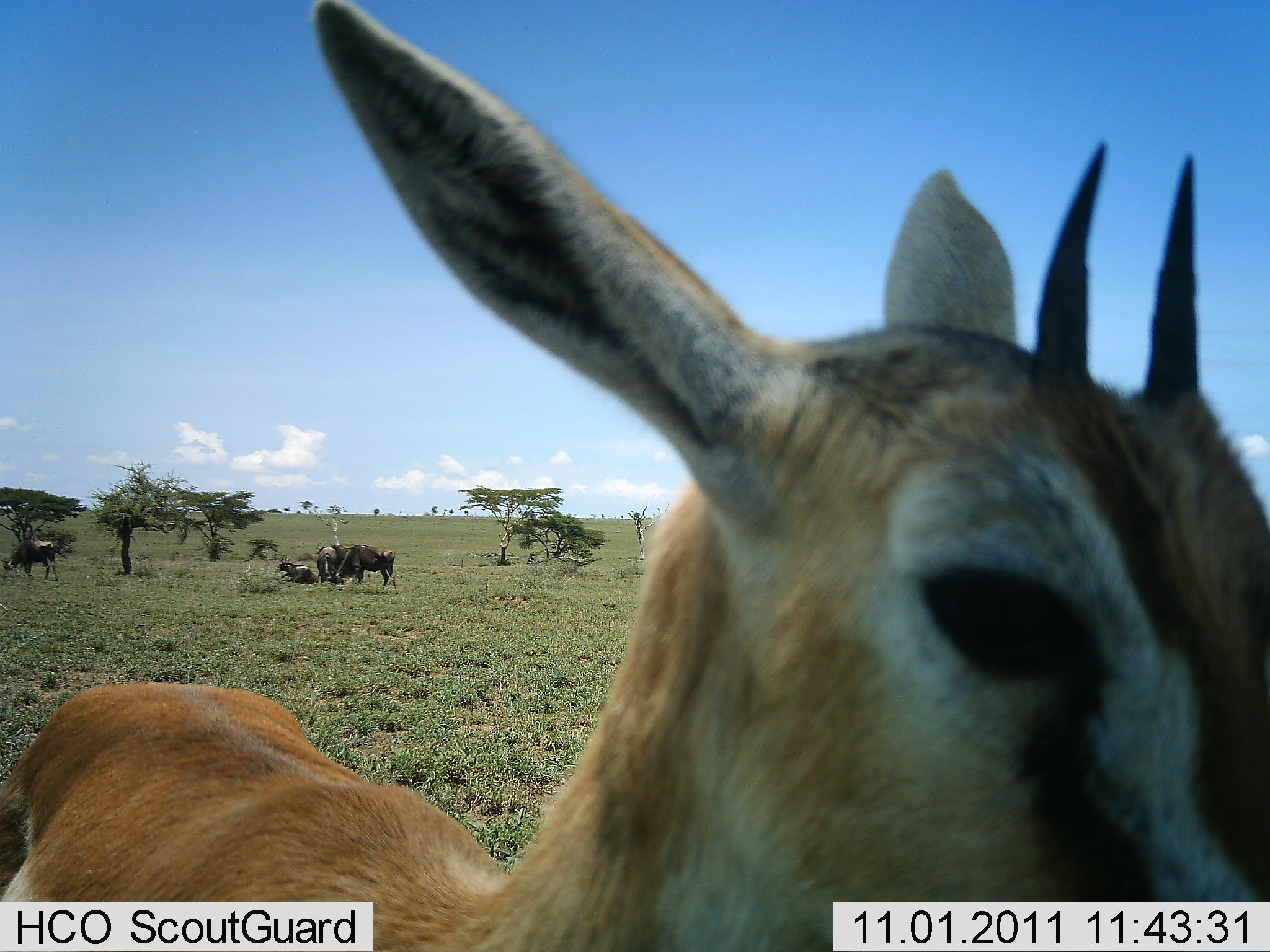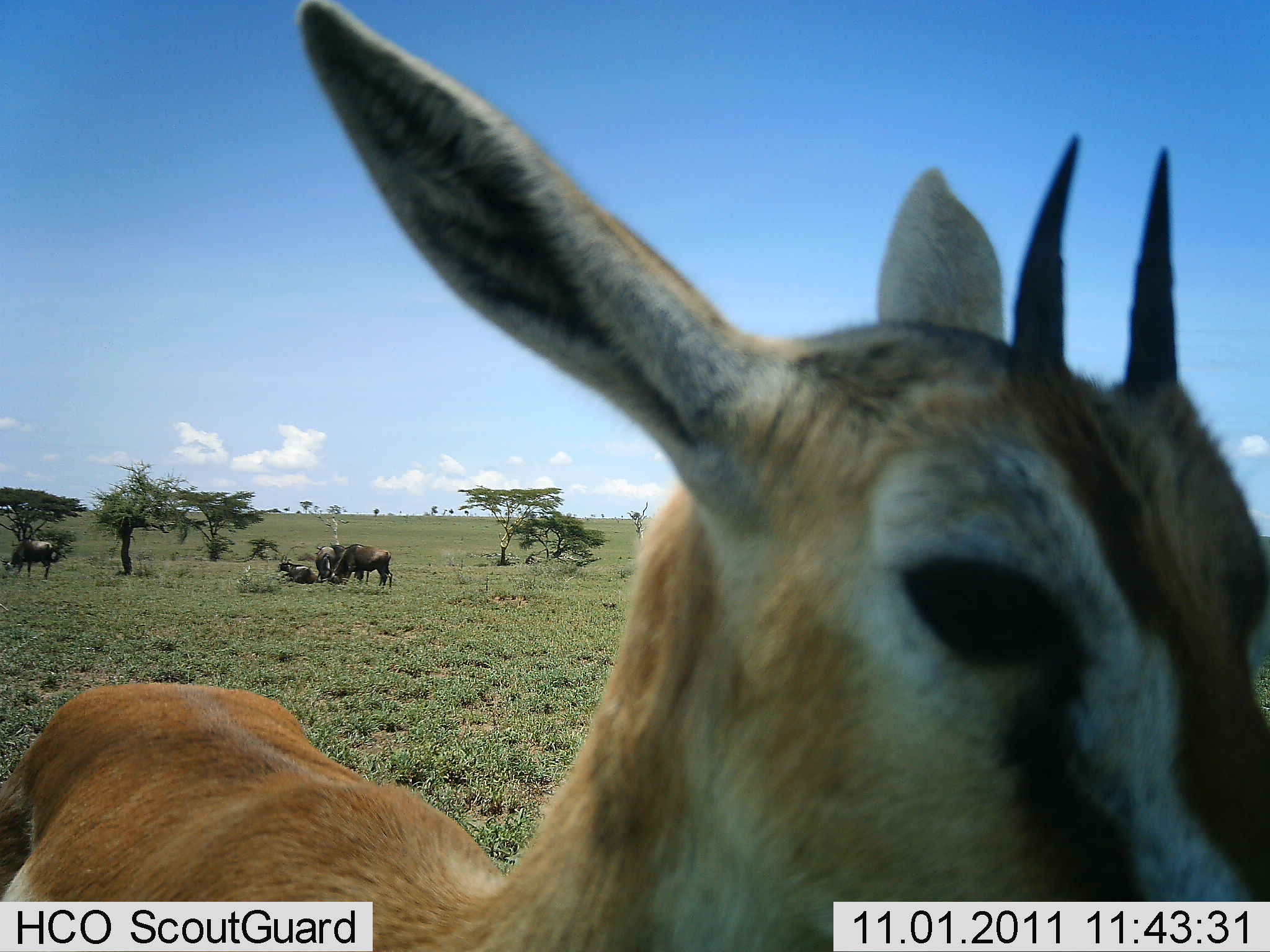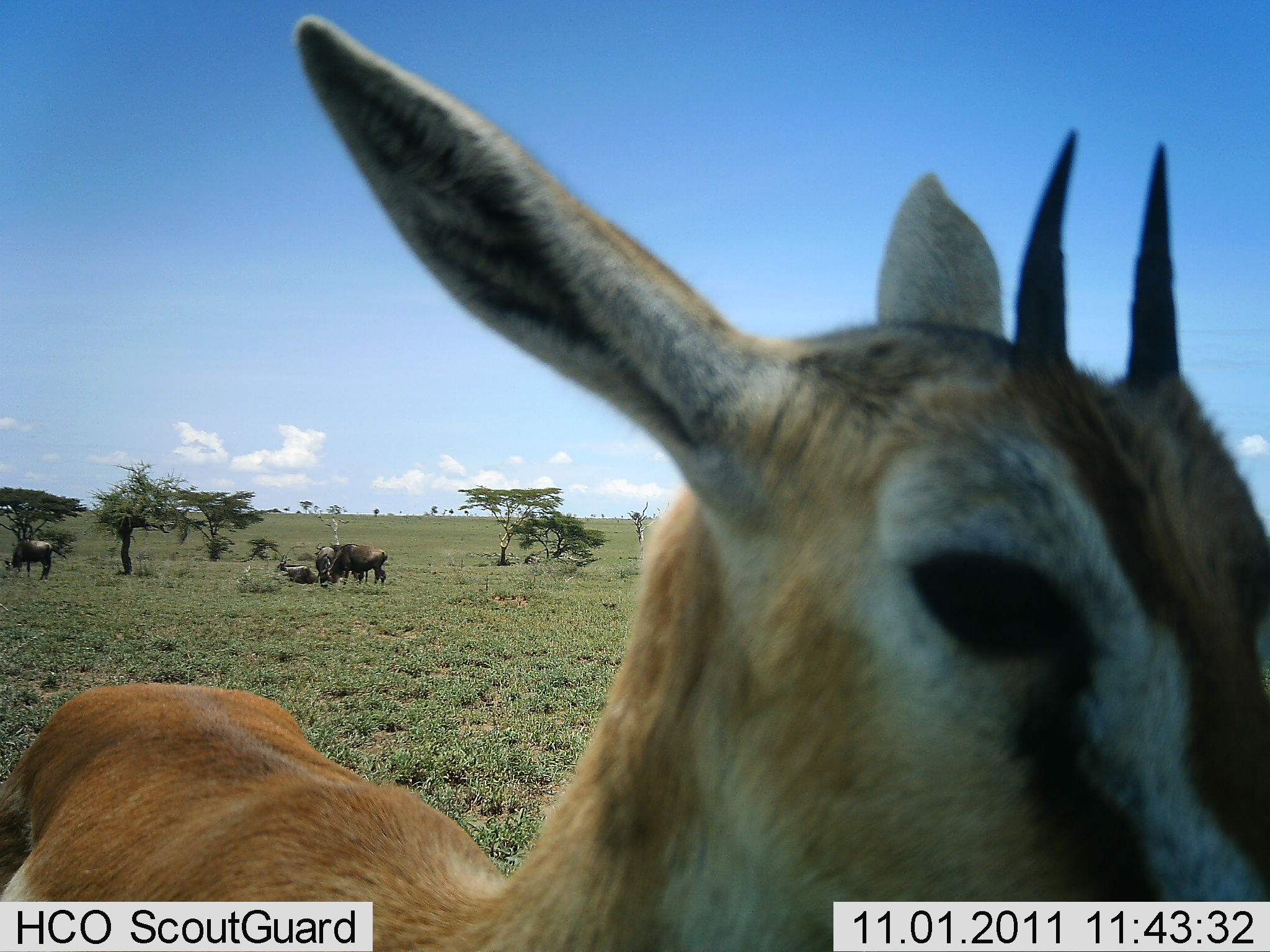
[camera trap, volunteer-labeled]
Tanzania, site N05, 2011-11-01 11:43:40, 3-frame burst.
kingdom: Animalia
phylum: Chordata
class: Mammalia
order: Artiodactyla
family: Bovidae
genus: Eudorcas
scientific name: Eudorcas thomsonii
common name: thomson's gazelle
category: gazellethomsons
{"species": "gazellethomsons (thomson's gazelle) (Eudorcas thomsonii)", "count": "1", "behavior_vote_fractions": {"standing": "100%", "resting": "0%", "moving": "0%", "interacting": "5%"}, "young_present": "0%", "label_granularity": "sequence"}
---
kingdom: Animalia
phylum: Chordata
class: Mammalia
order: Artiodactyla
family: Bovidae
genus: Connochaetes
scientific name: Connochaetes taurinus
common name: blue wildebeest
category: wildebeest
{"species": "wildebeest (blue wildebeest) (Connochaetes taurinus)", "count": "4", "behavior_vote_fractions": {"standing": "67%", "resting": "93%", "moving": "13%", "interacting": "0%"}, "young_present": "7%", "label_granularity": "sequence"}